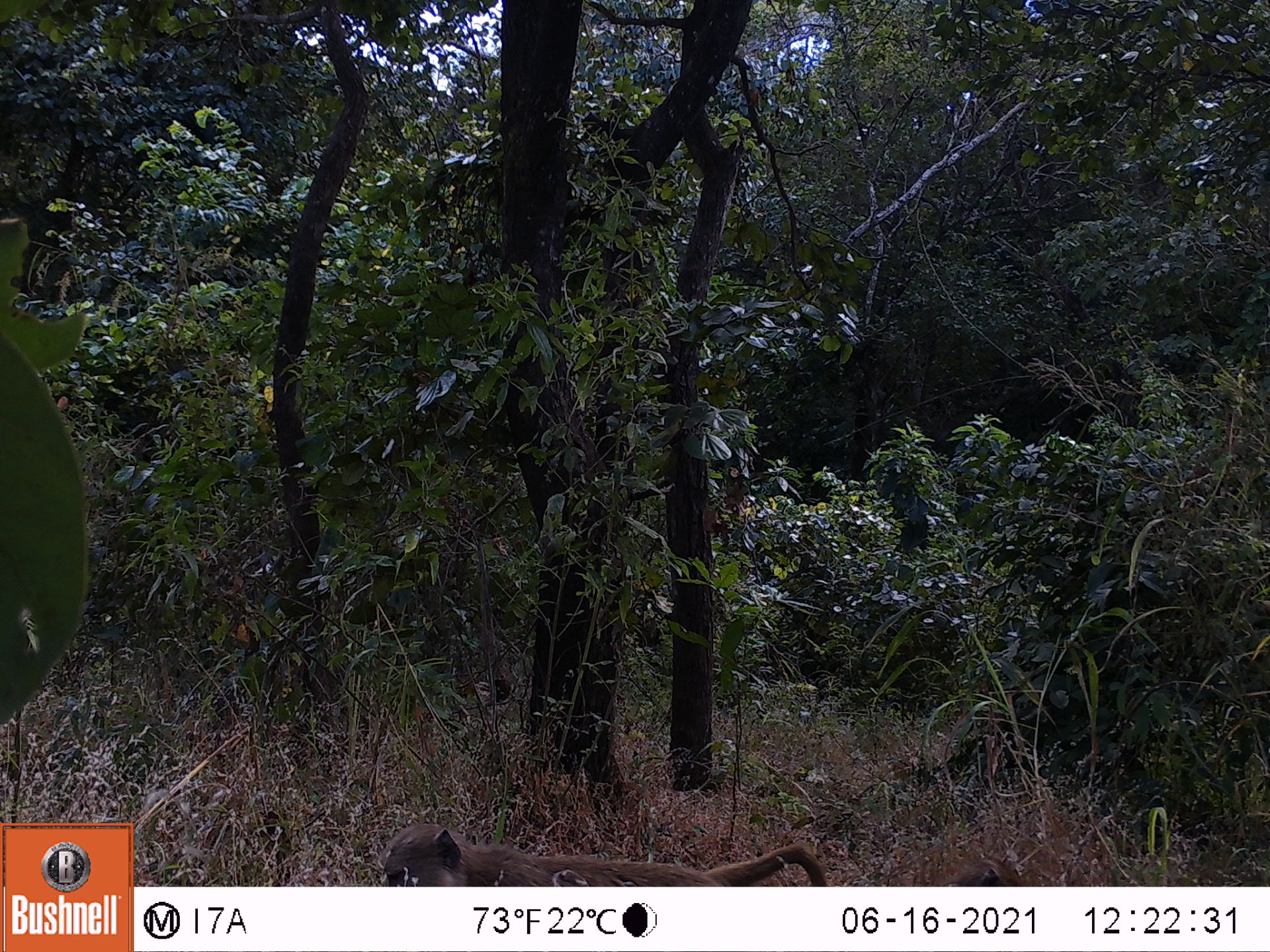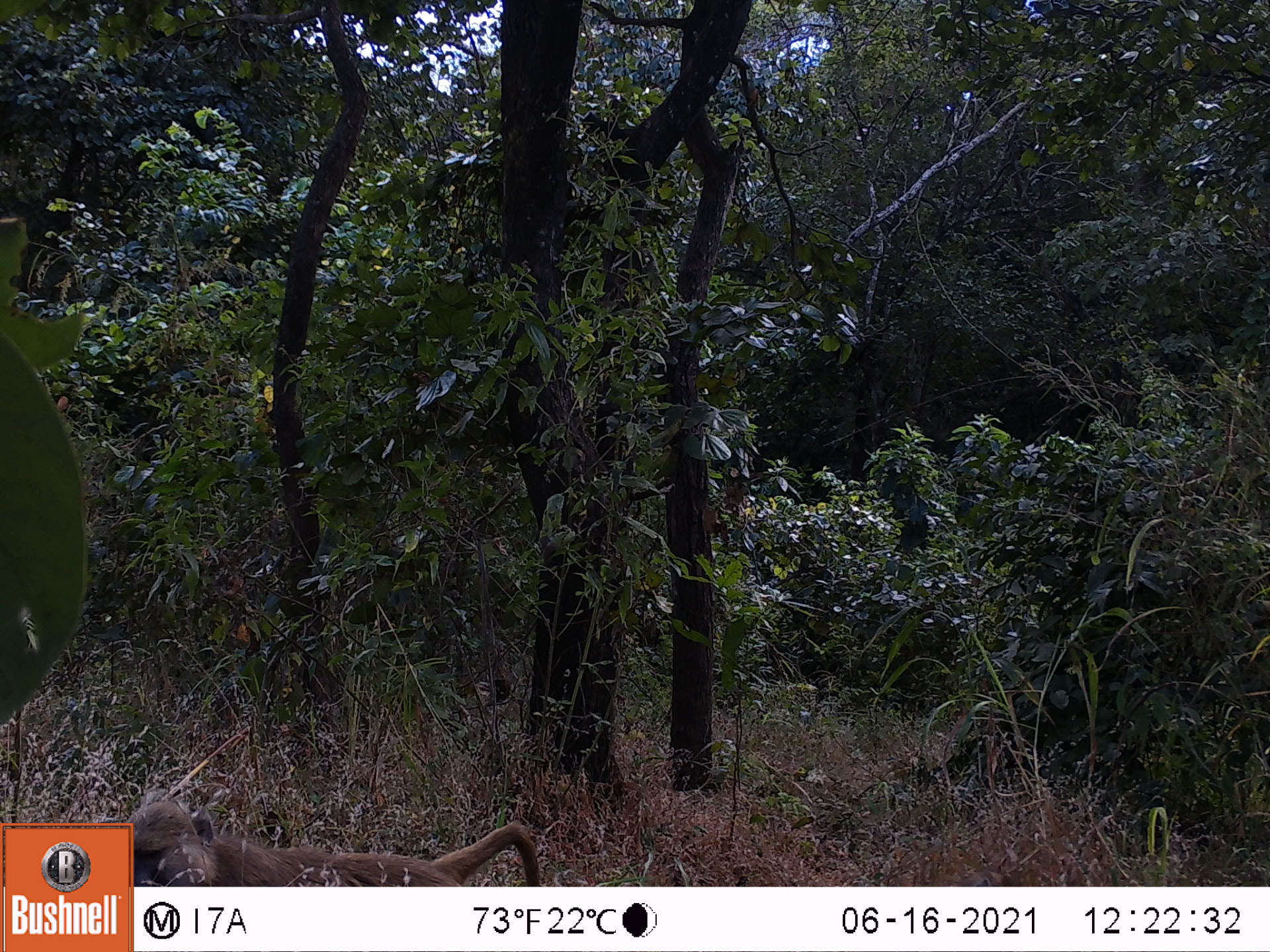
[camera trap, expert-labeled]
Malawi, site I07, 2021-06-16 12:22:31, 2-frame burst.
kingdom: Animalia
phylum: Chordata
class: Mammalia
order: Primates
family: Cercopithecidae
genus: Papio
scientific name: Papio cynocephalus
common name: yellow baboon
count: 1